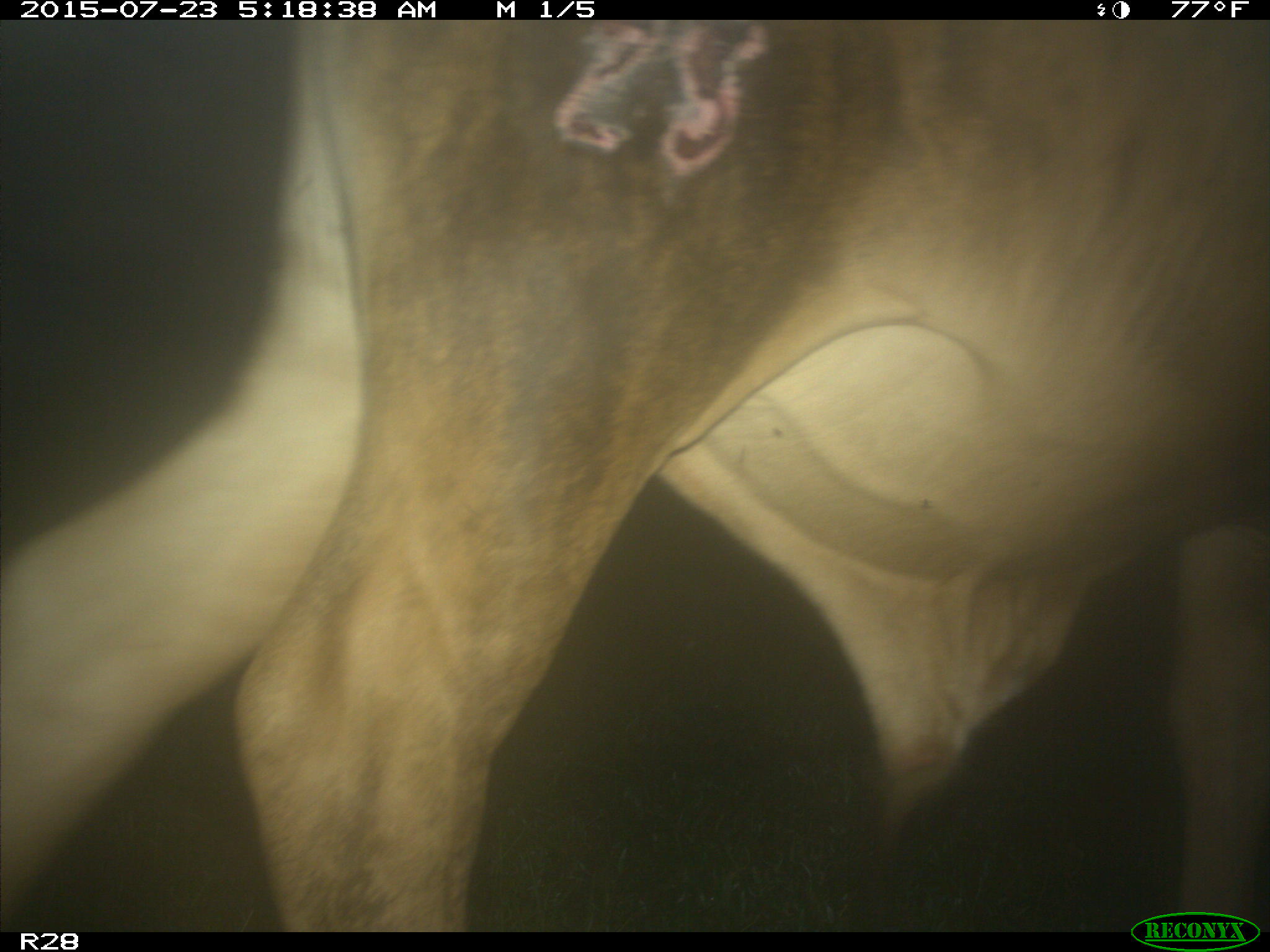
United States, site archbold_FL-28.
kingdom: Animalia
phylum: Chordata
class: Mammalia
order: Artiodactyla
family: Bovidae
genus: Bos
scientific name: Bos taurus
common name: domestic cow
Bos taurus (domestic cow).